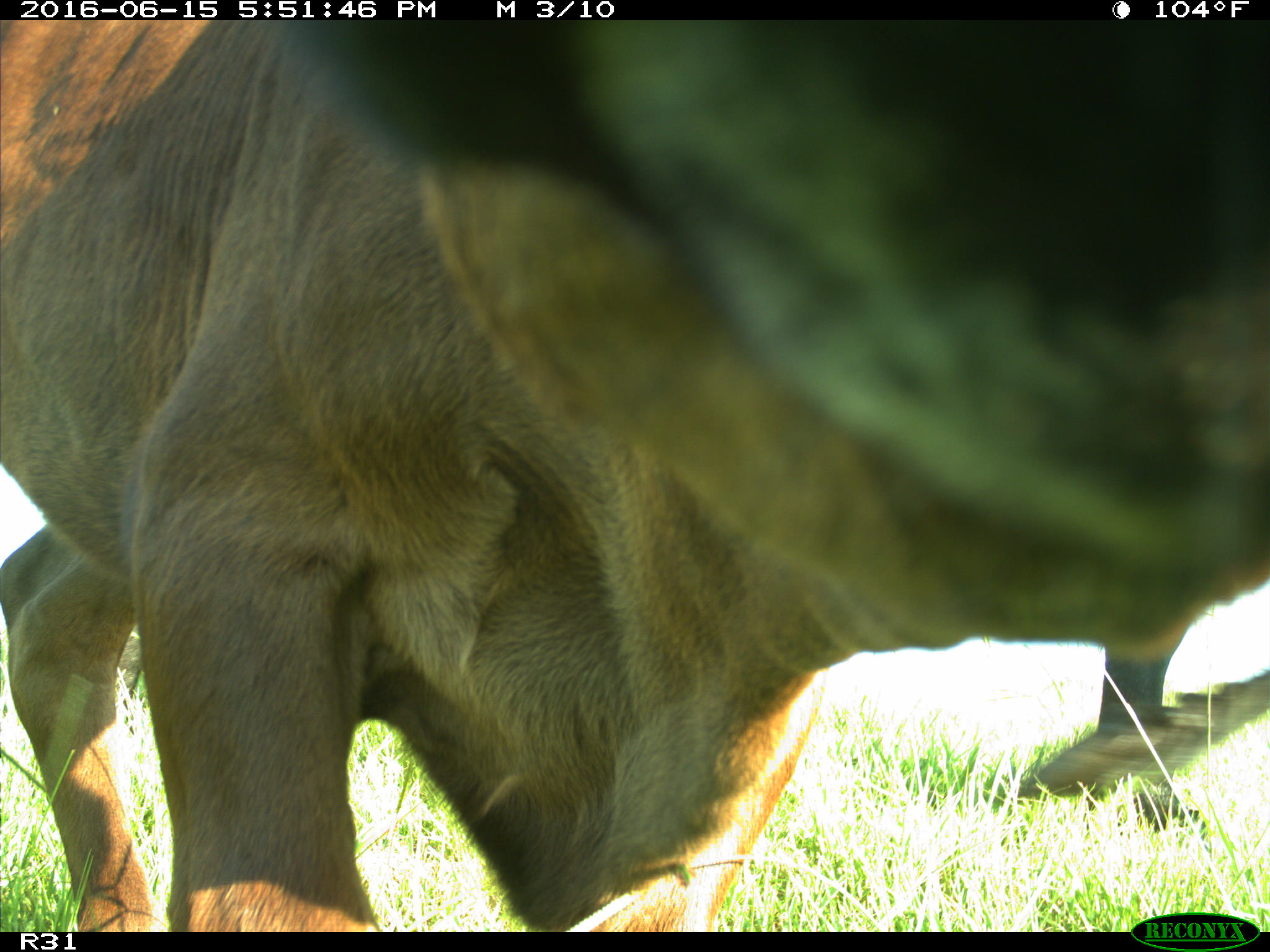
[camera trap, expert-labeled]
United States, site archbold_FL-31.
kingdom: Animalia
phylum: Chordata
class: Mammalia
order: Artiodactyla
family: Bovidae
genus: Bos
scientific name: Bos taurus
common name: domestic cow